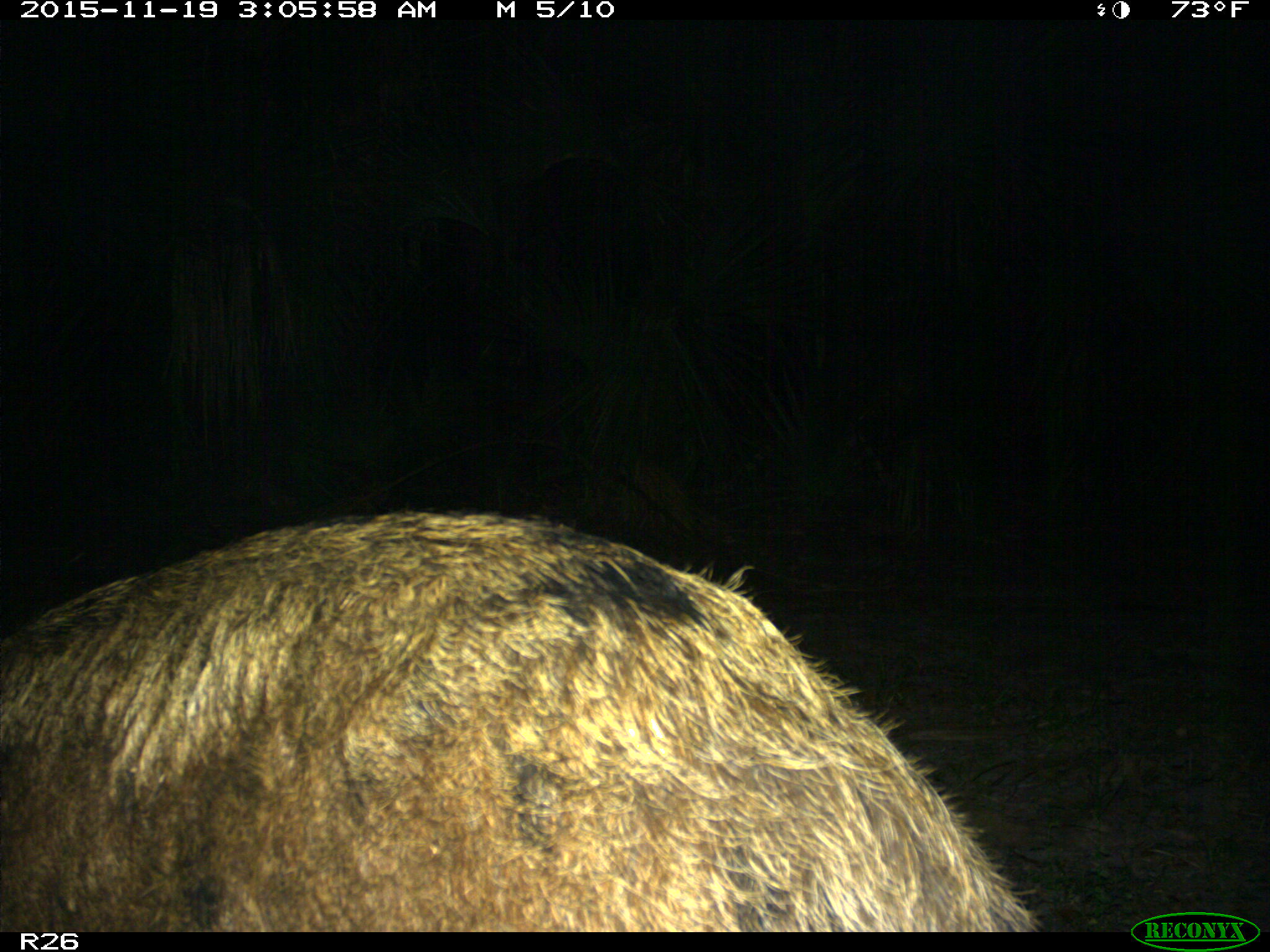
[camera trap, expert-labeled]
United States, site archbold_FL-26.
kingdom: Animalia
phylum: Chordata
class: Mammalia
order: Artiodactyla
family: Suidae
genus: Sus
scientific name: Sus scrofa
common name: wild boar